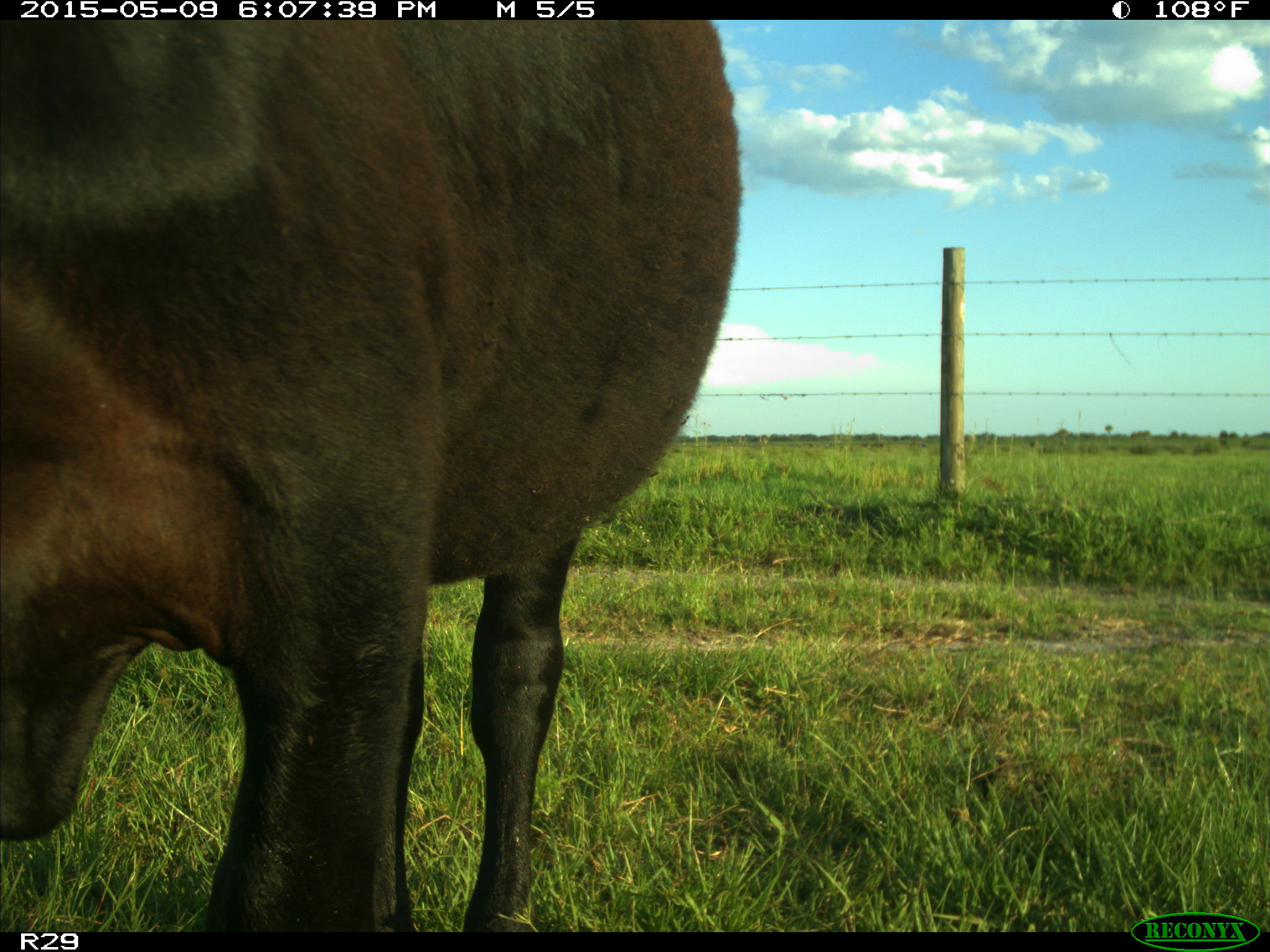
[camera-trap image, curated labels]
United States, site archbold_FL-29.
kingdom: Animalia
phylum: Chordata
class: Mammalia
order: Artiodactyla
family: Bovidae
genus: Bos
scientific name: Bos taurus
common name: domestic cow